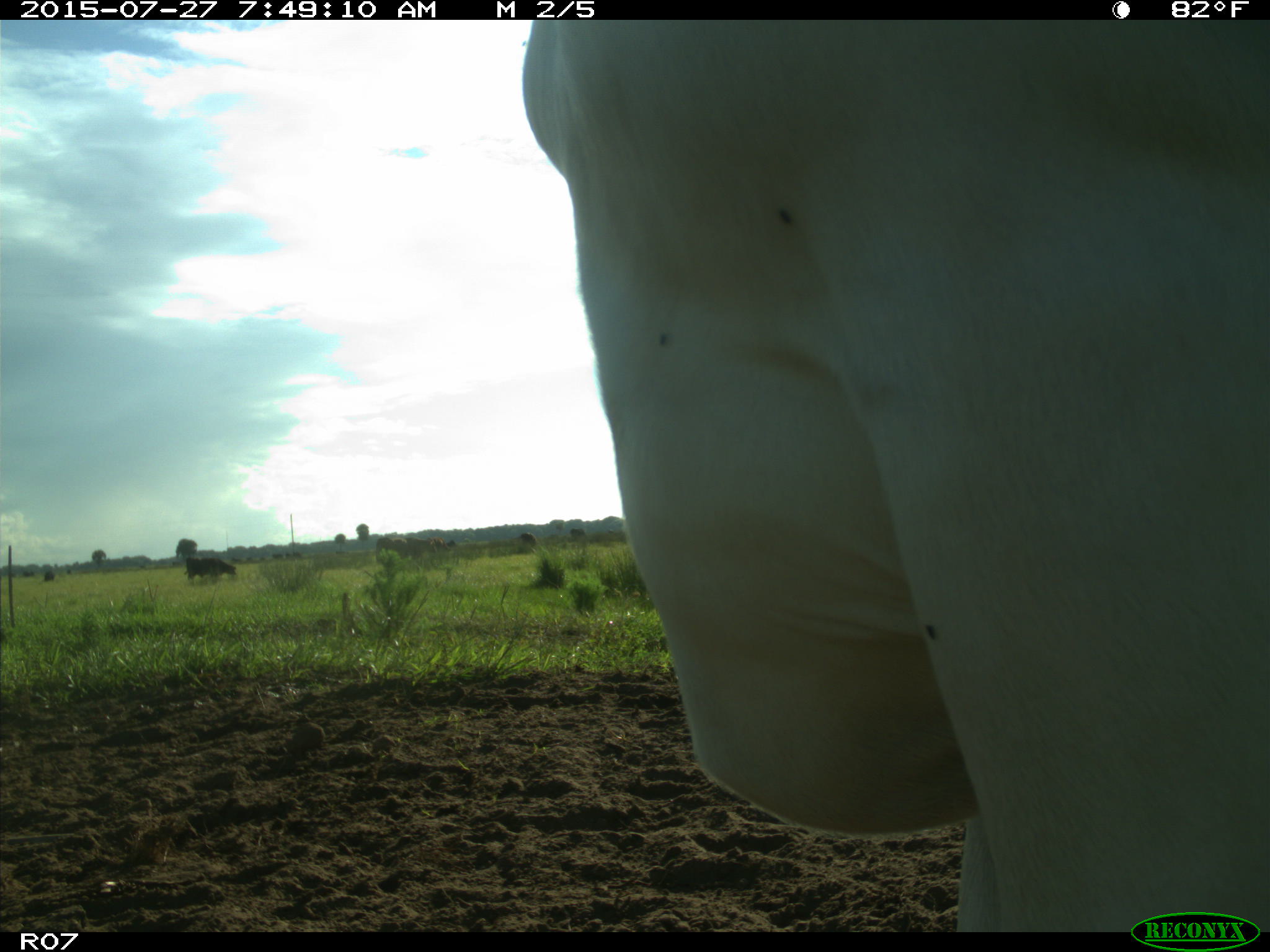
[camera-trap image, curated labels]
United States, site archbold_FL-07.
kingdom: Animalia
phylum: Chordata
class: Mammalia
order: Artiodactyla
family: Bovidae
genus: Bos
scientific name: Bos taurus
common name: domestic cow